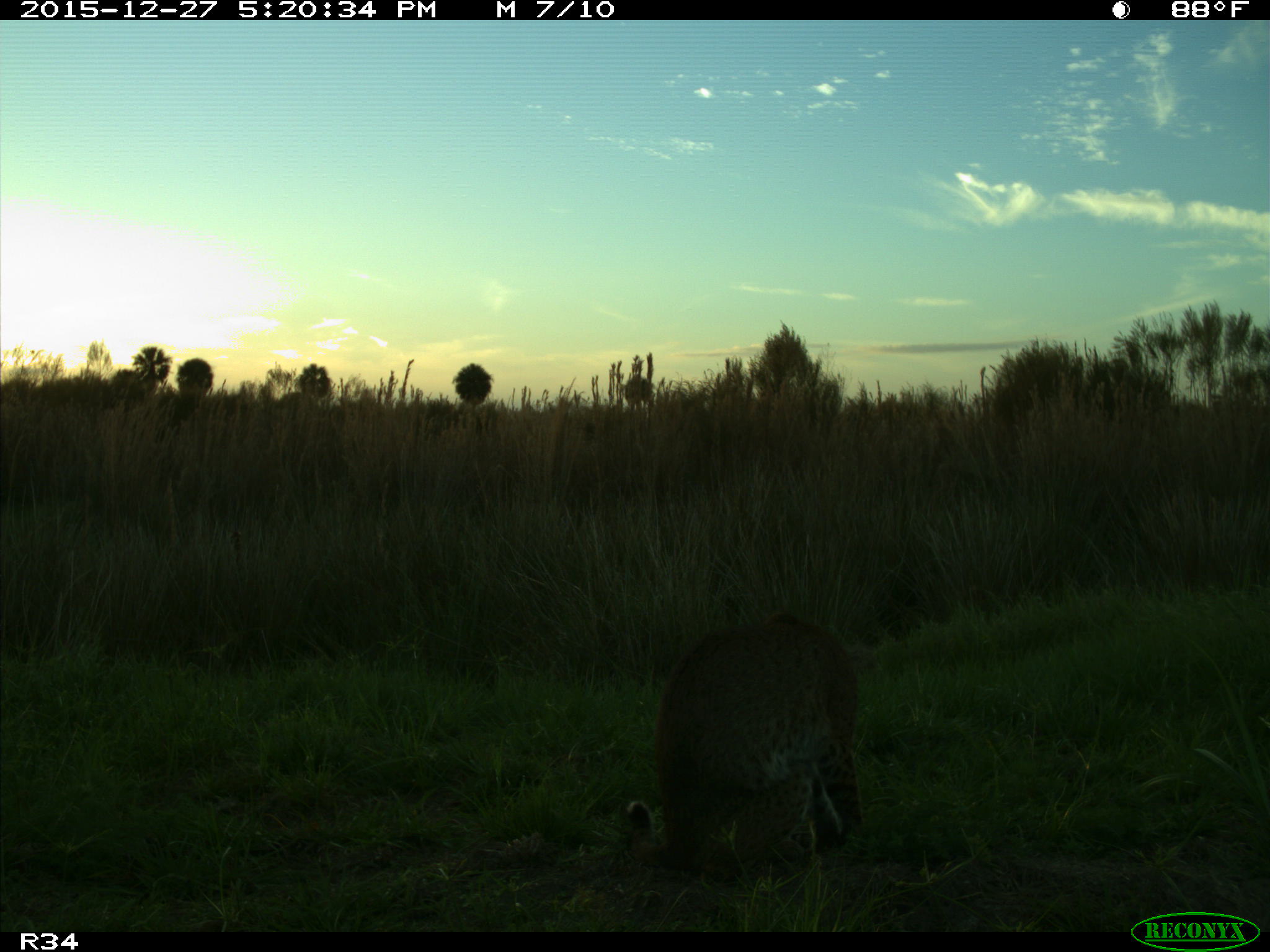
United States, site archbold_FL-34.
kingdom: Animalia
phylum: Chordata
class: Mammalia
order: Carnivora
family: Felidae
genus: Lynx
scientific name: Lynx rufus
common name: bobcat